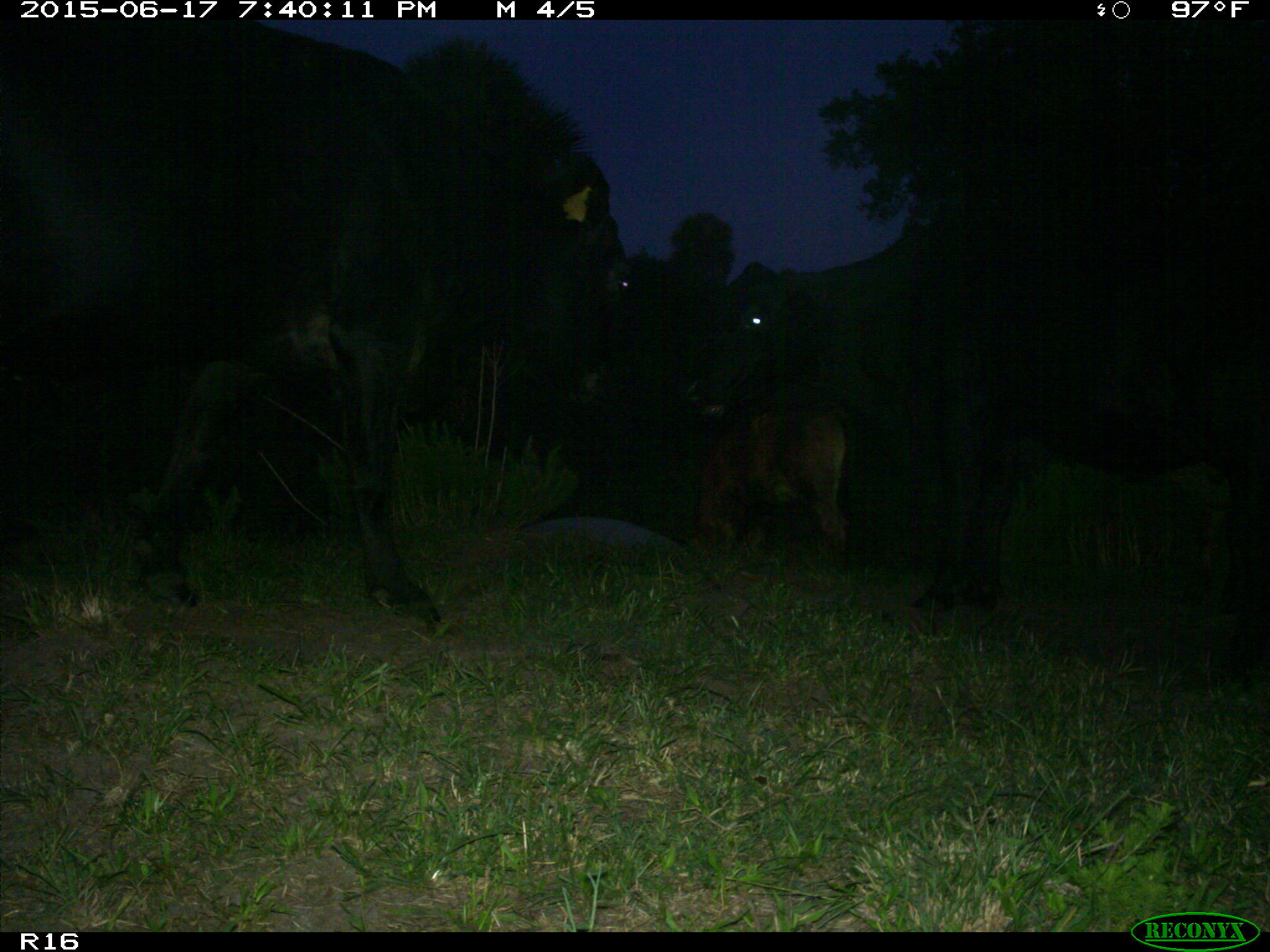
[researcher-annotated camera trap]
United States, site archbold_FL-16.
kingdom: Animalia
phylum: Chordata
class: Mammalia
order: Artiodactyla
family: Bovidae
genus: Bos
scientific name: Bos taurus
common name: domestic cow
Bos taurus (domestic cow).